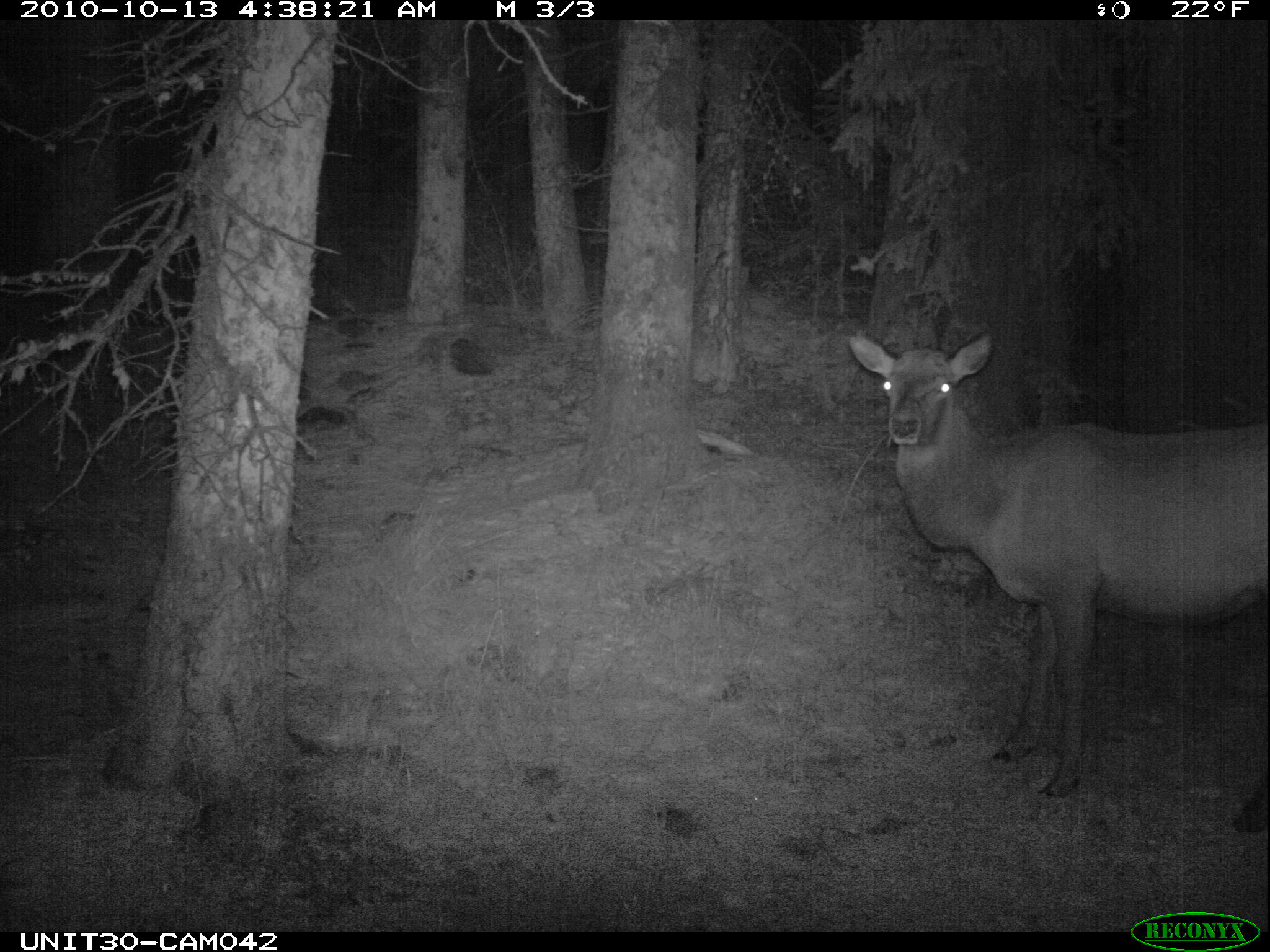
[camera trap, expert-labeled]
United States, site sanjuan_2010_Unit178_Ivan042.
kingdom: Animalia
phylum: Chordata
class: Mammalia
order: Artiodactyla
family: Cervidae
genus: Cervus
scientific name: Cervus elaphus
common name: red deer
Cervus elaphus (red deer).